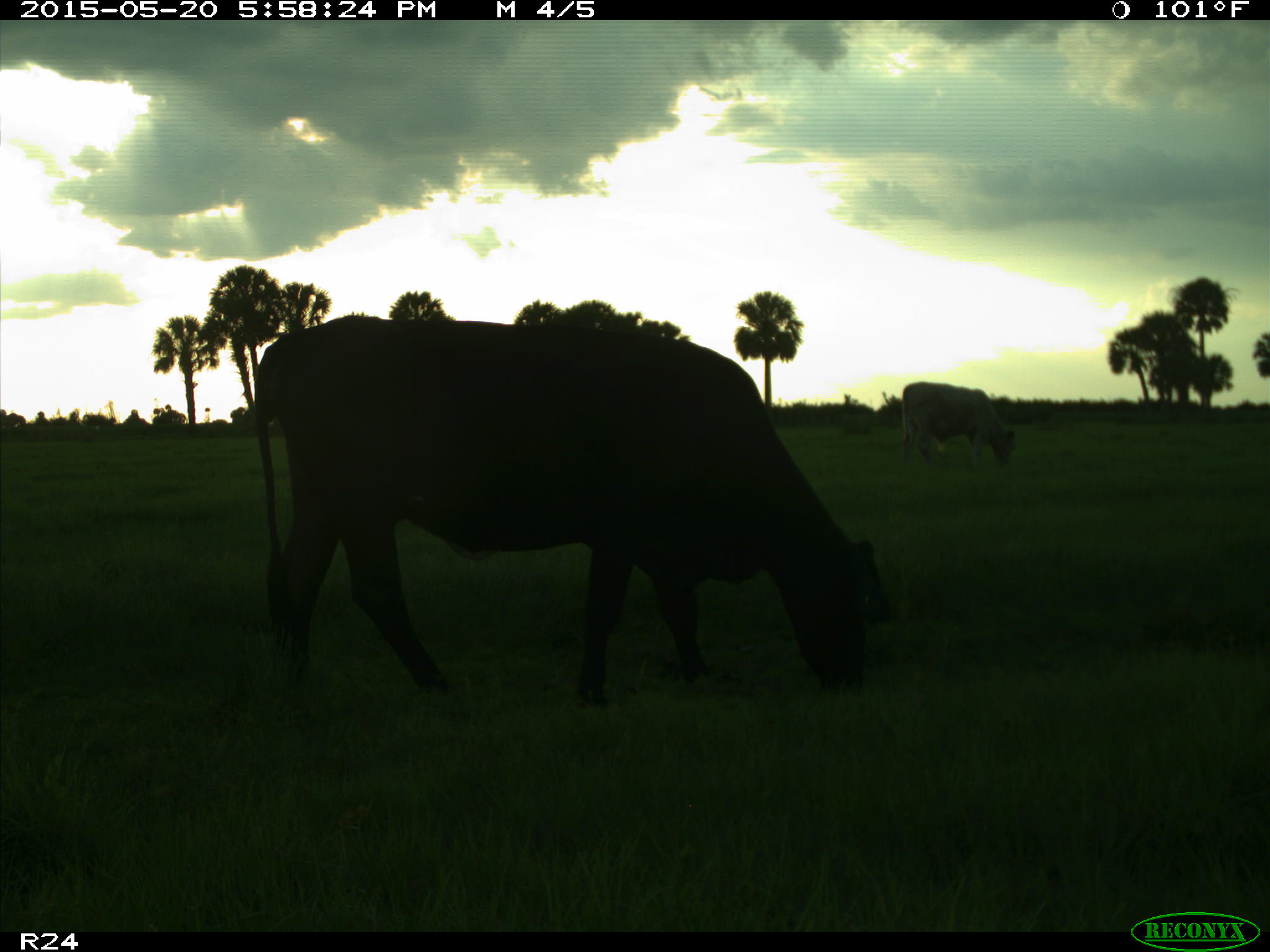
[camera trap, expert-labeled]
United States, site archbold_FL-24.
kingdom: Animalia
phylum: Chordata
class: Mammalia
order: Artiodactyla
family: Bovidae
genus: Bos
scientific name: Bos taurus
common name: domestic cow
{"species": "Bos taurus (domestic cow)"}